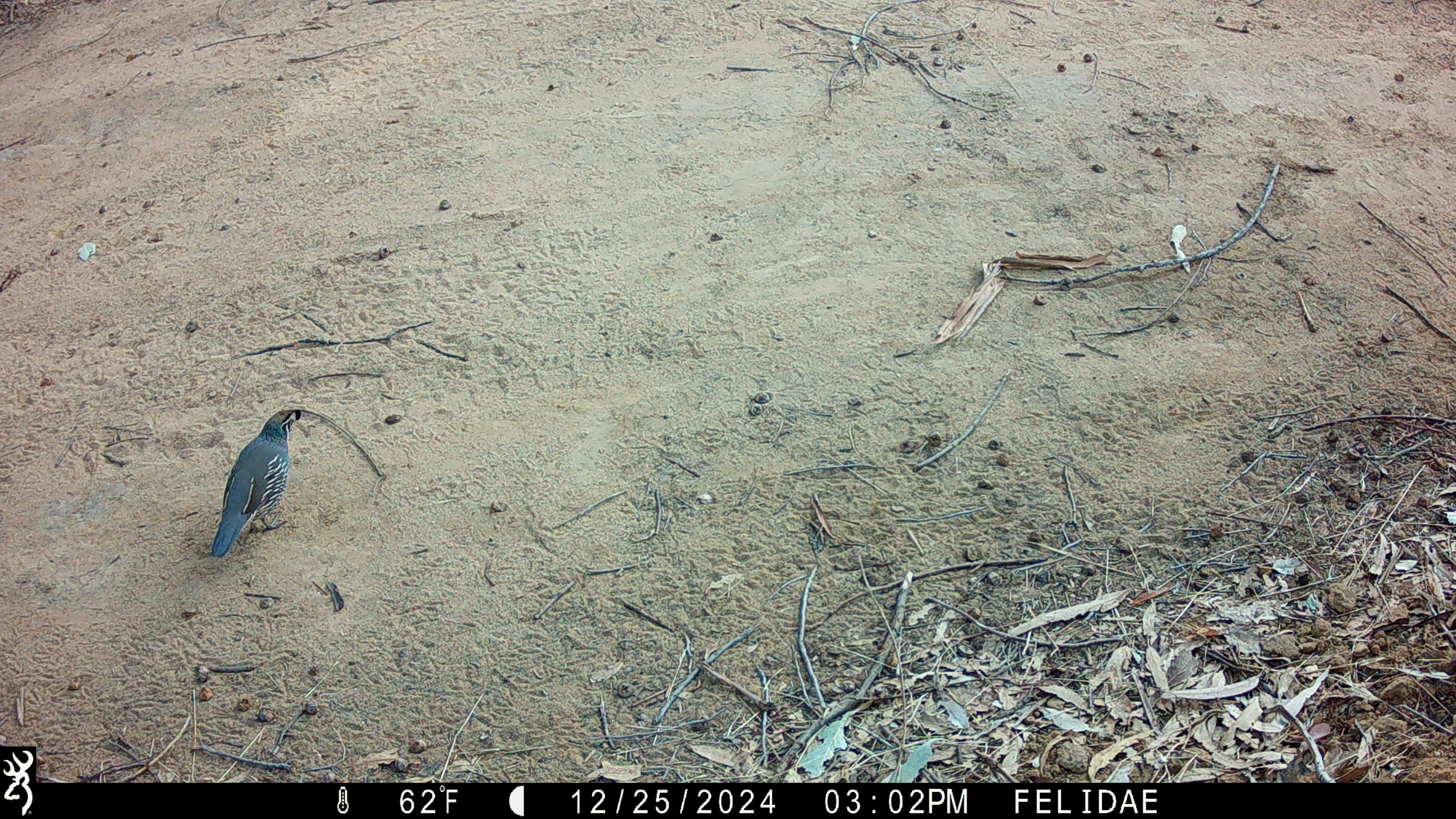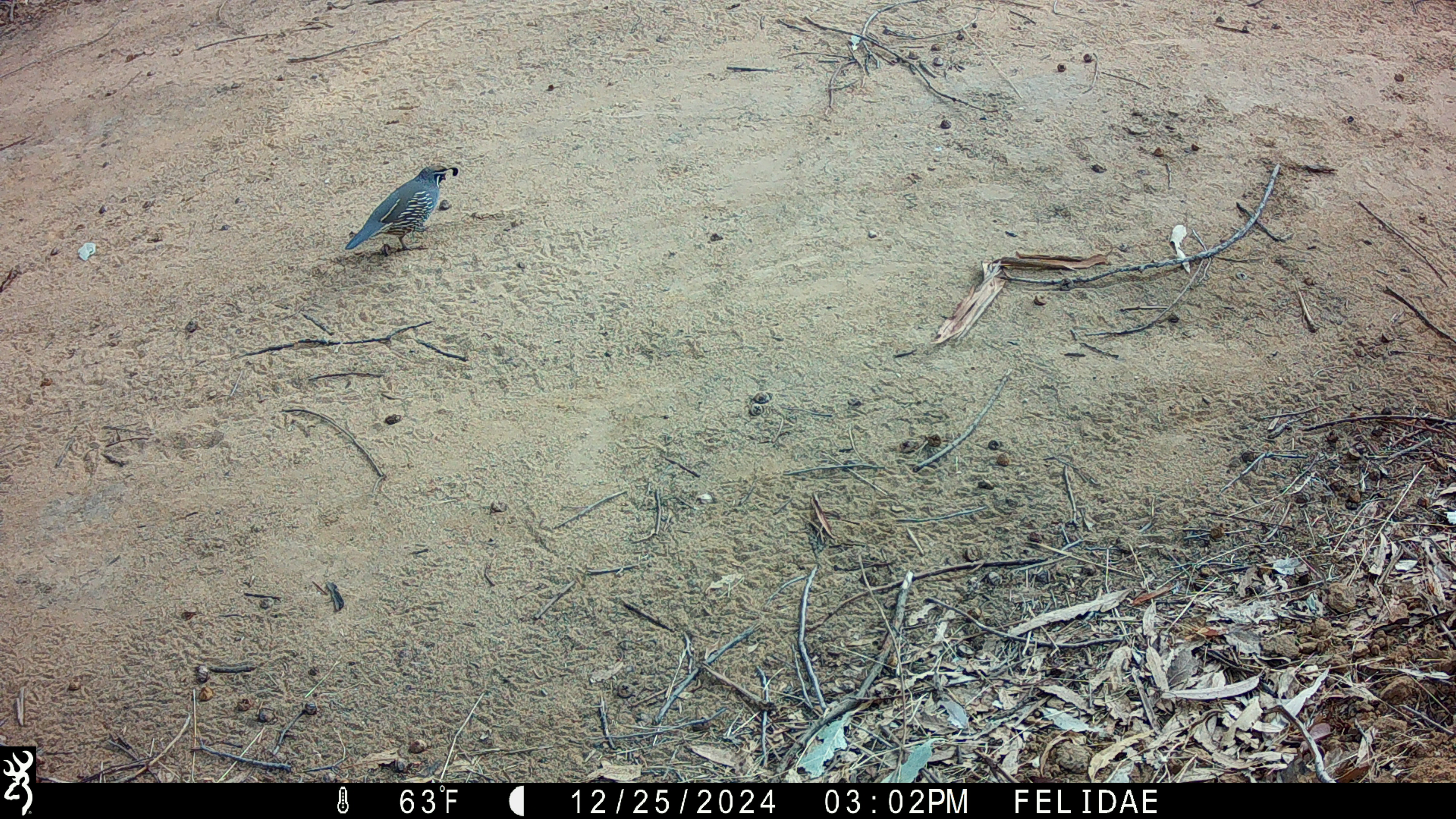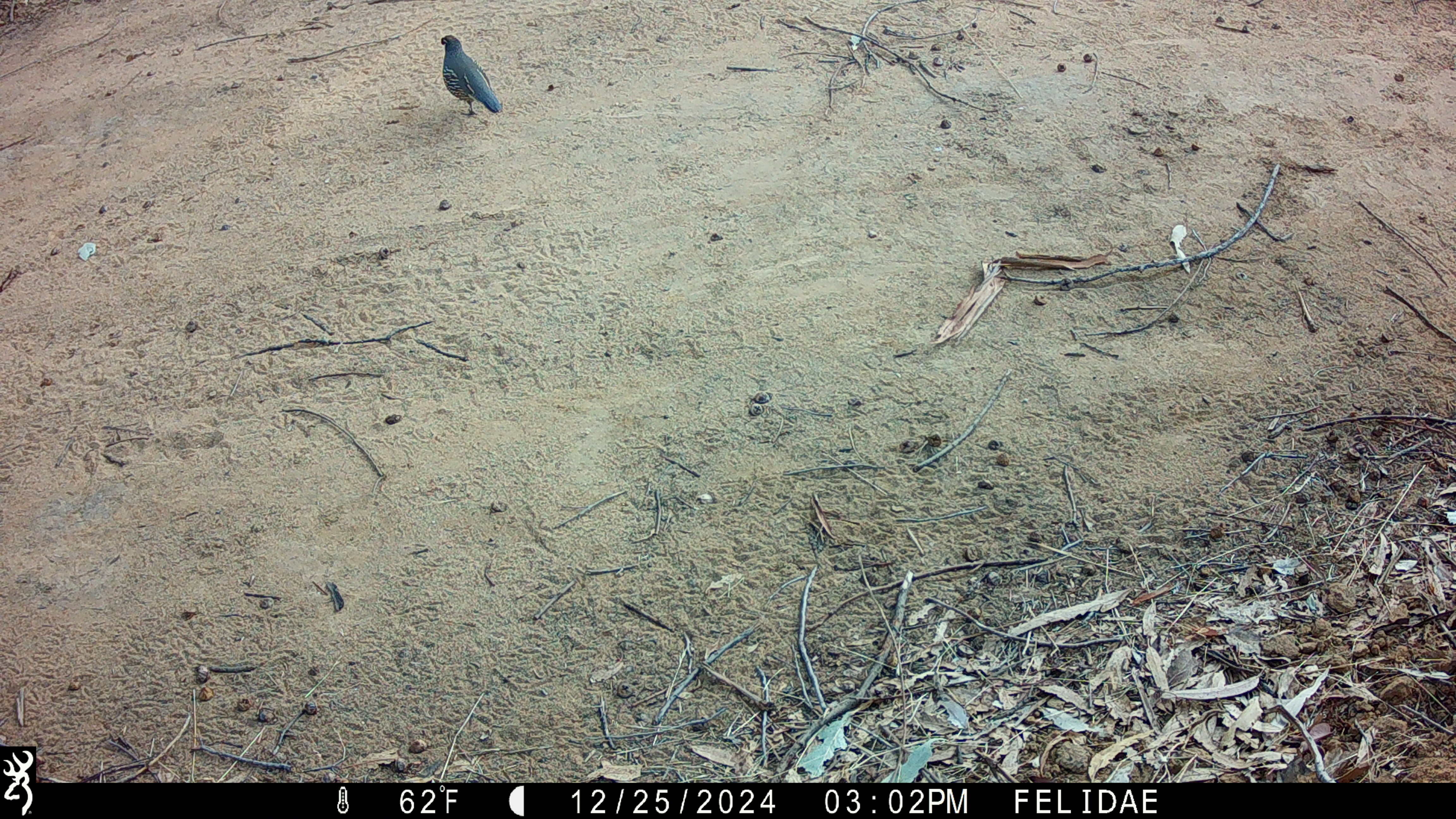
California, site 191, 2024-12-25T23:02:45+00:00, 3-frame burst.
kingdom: Animalia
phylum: Chordata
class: Aves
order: Galliformes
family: Odontophoridae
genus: Callipepla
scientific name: Callipepla californica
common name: california quail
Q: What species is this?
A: California quail (Callipepla californica).